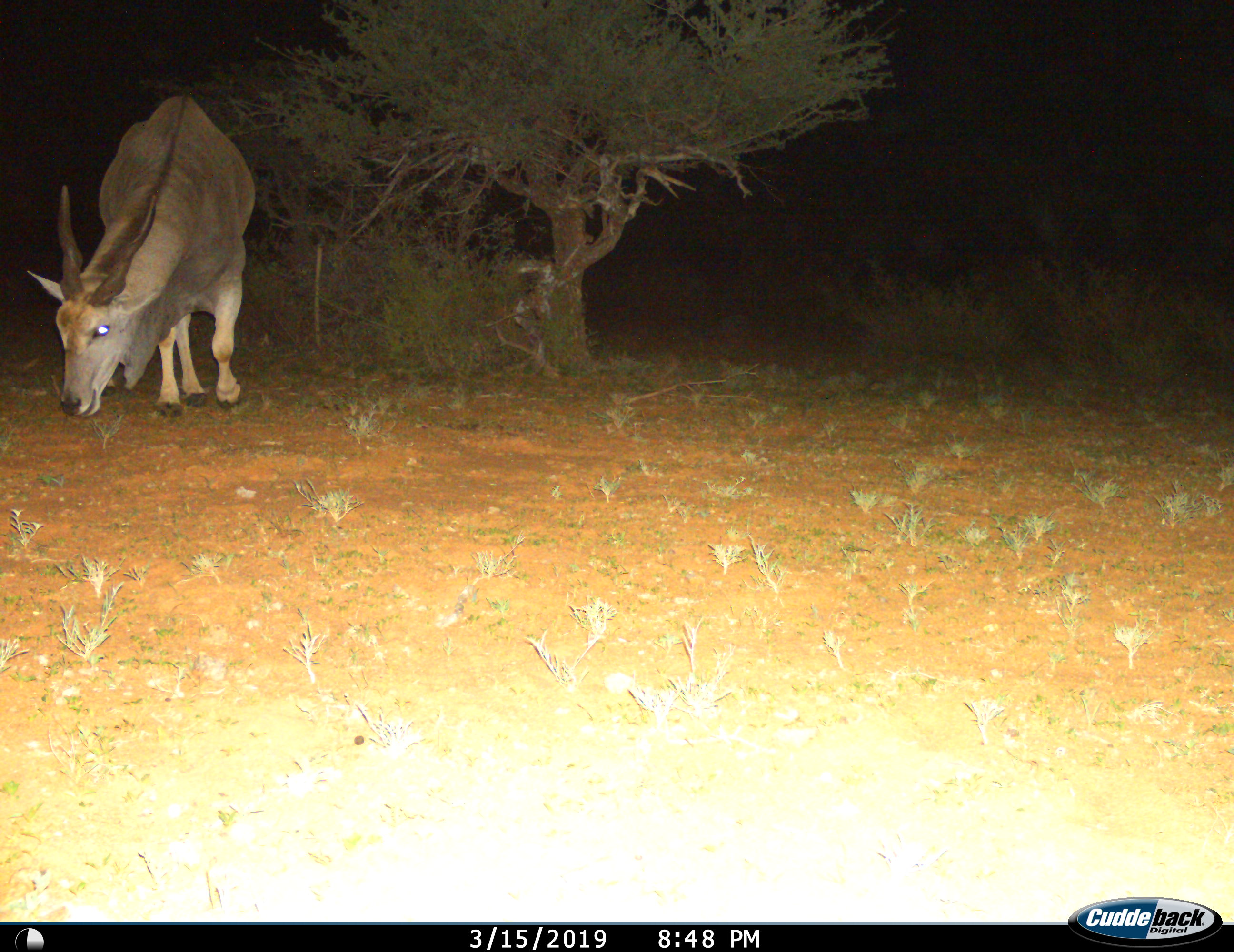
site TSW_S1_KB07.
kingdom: Animalia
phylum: Chordata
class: Mammalia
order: Artiodactyla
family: Bovidae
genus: Tragelaphus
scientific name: Tragelaphus oryx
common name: eland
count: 1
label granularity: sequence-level